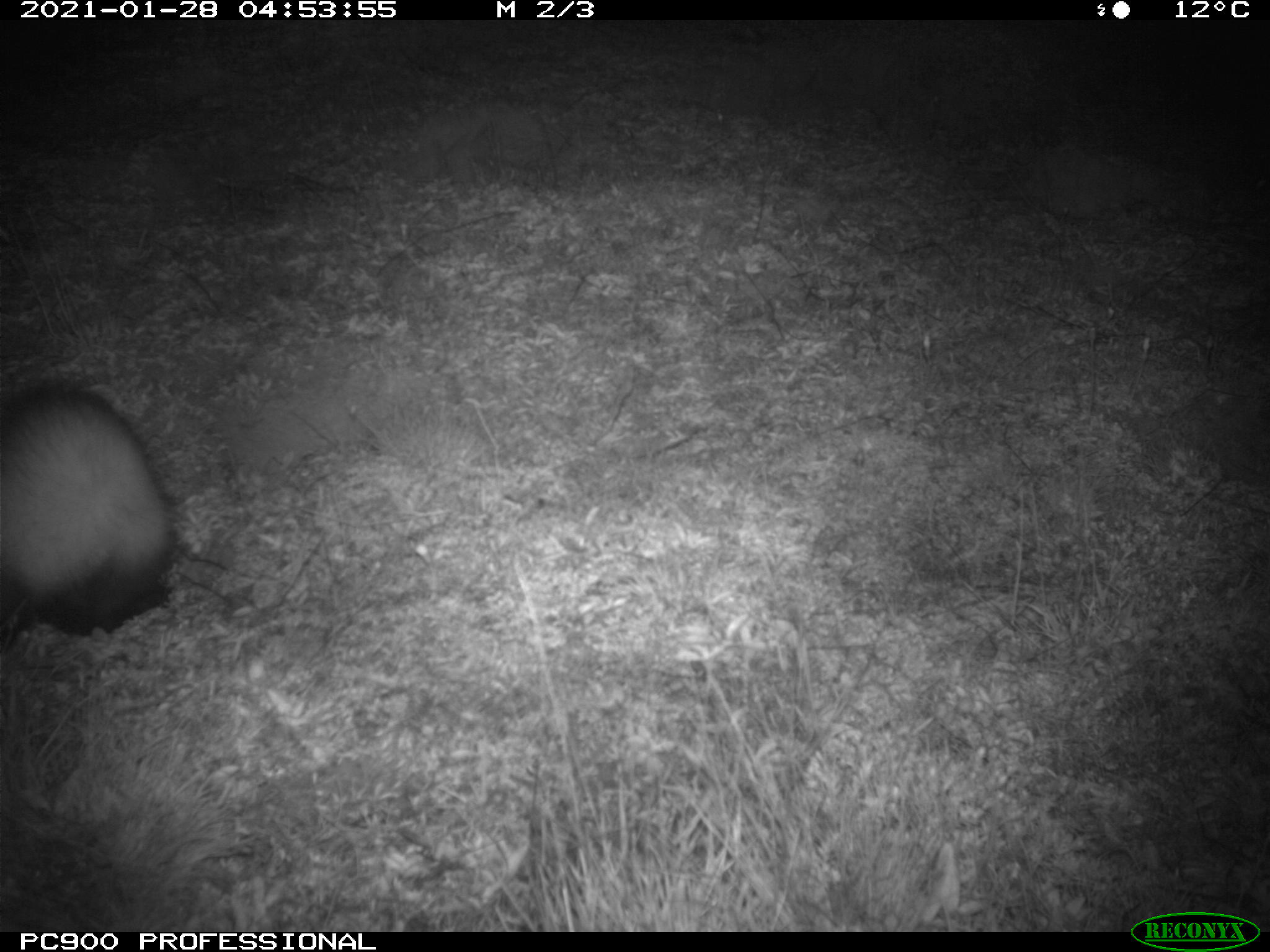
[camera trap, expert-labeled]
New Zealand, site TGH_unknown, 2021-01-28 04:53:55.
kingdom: Animalia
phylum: Chordata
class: Mammalia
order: Carnivora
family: Mustelidae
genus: Mustela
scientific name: Mustela furo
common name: ferret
Ferret (Mustela furo).